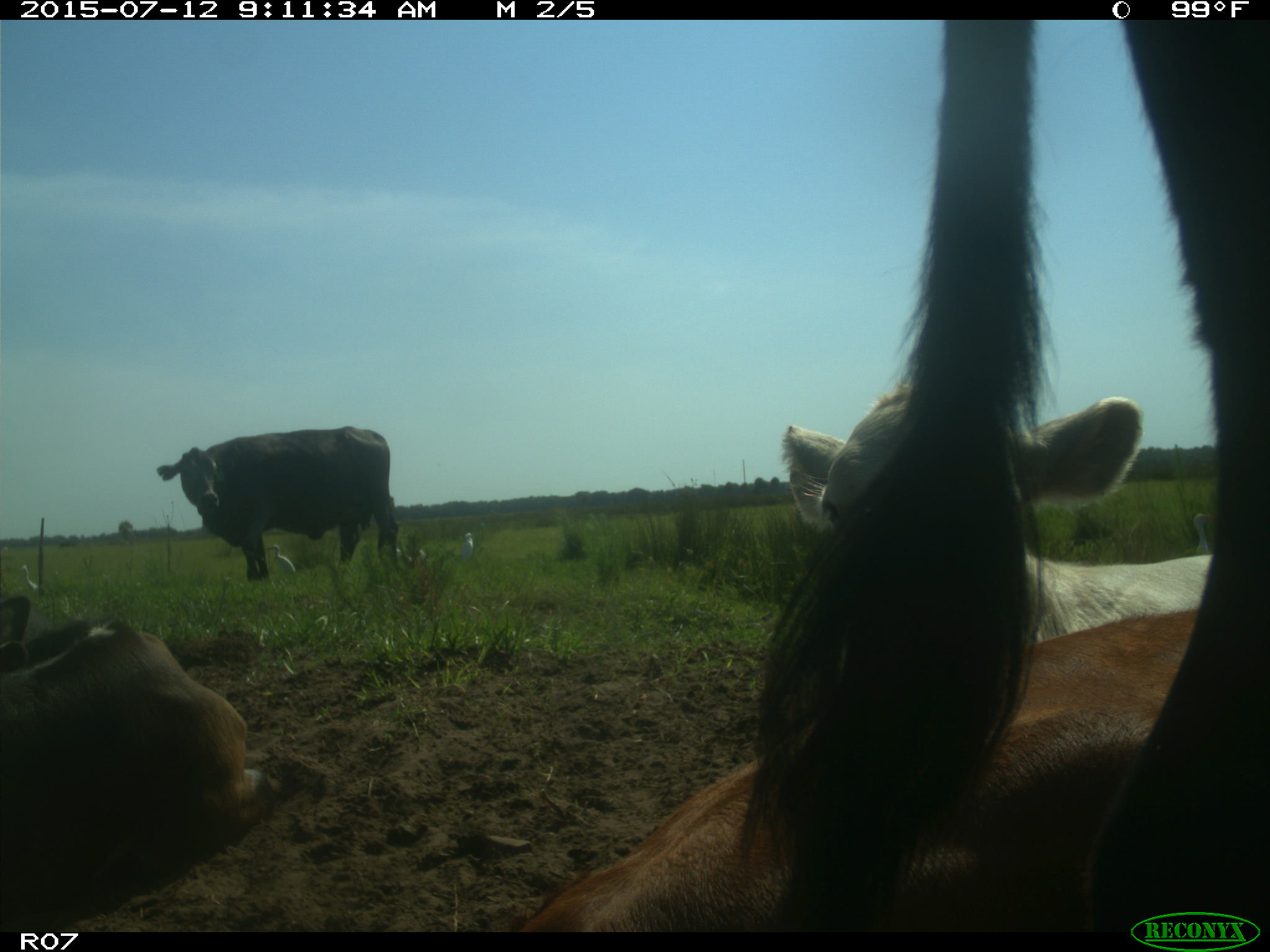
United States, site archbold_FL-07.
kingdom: Animalia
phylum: Chordata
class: Mammalia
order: Artiodactyla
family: Bovidae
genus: Bos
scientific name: Bos taurus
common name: domestic cow